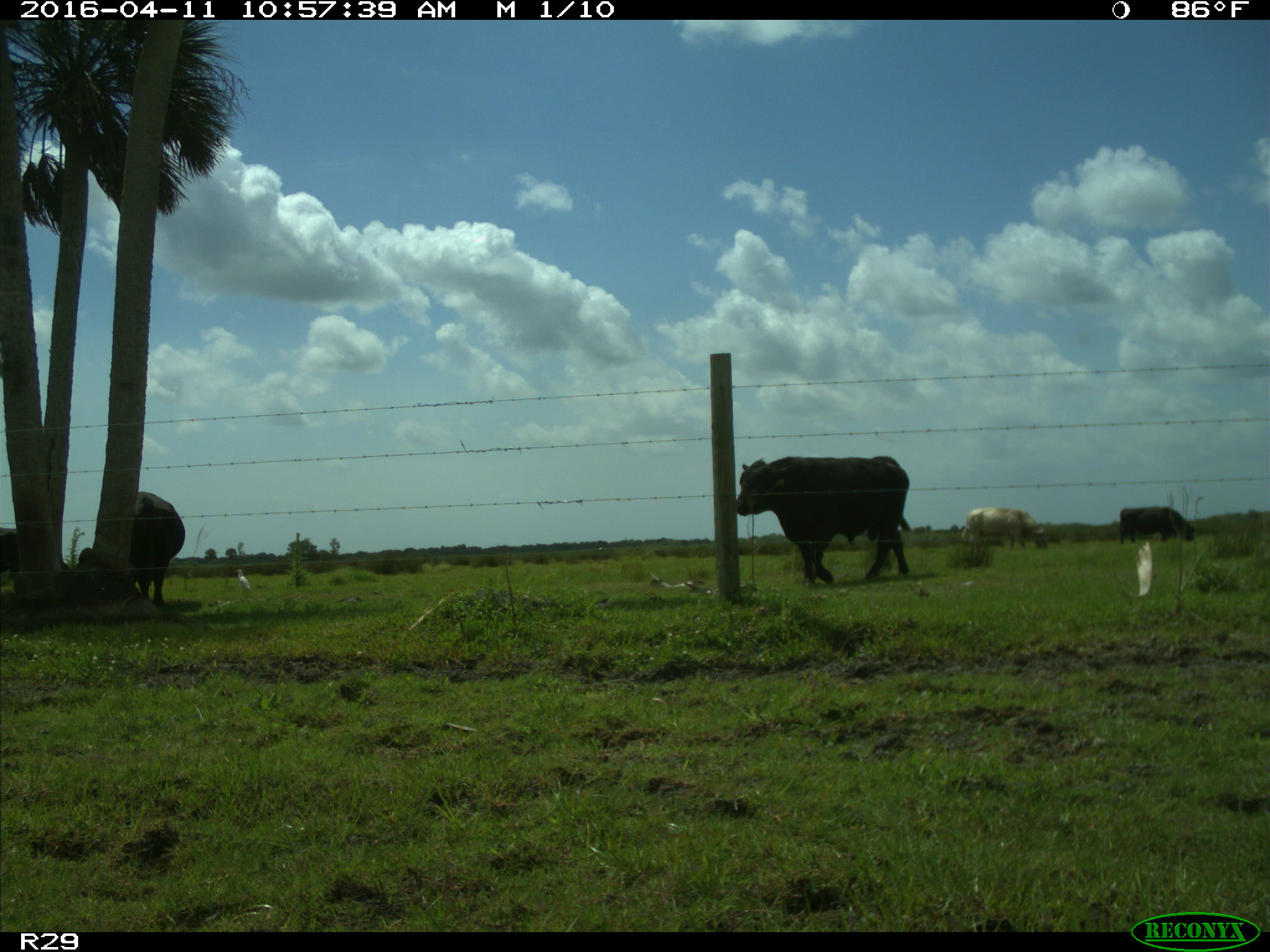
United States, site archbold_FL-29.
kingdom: Animalia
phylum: Chordata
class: Mammalia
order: Artiodactyla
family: Bovidae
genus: Bos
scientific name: Bos taurus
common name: domestic cow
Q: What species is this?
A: Bos taurus (domestic cow).